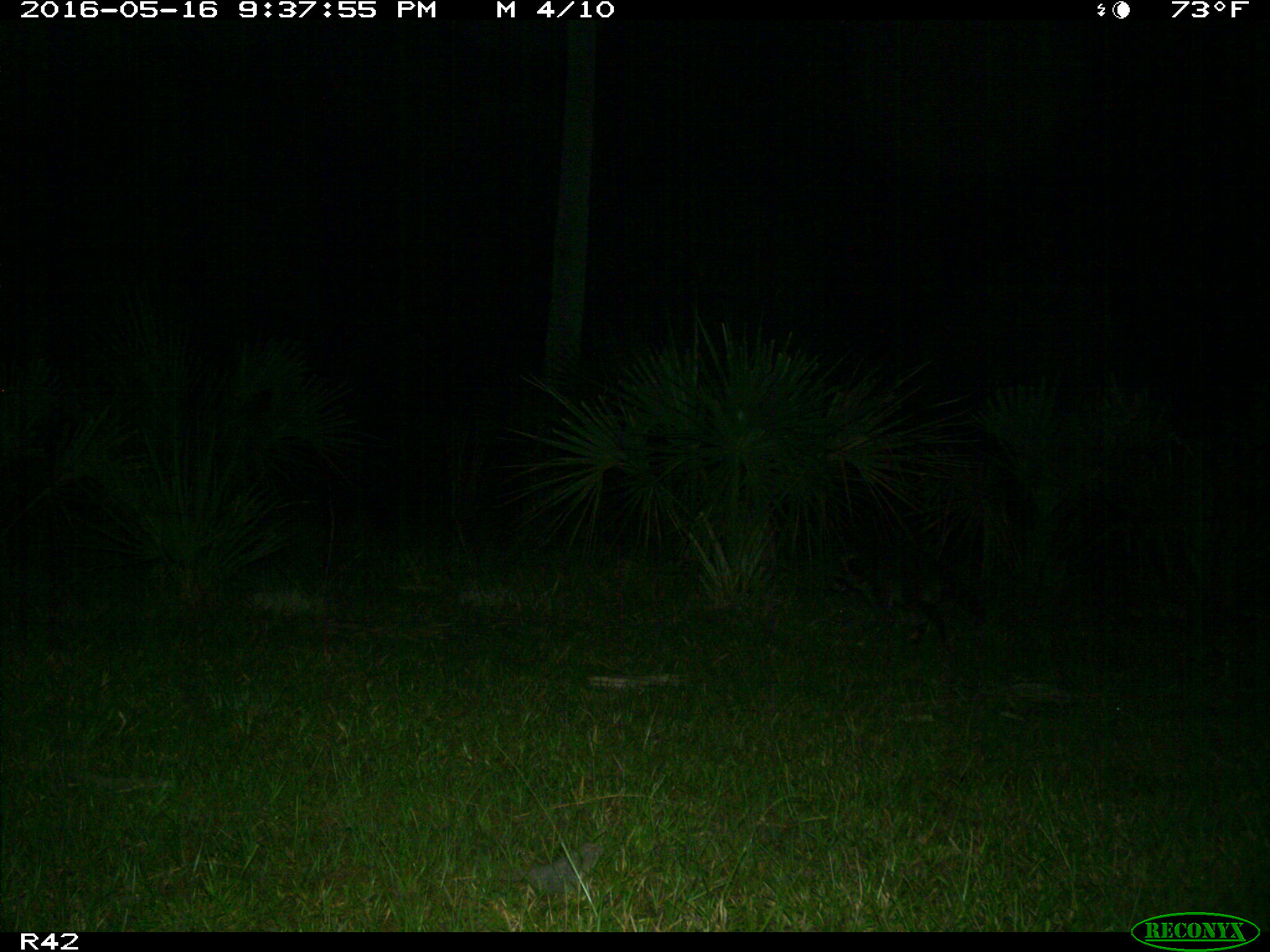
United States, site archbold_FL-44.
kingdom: Animalia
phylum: Chordata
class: Mammalia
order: Carnivora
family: Procyonidae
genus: Procyon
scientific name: Procyon lotor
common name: common raccoon